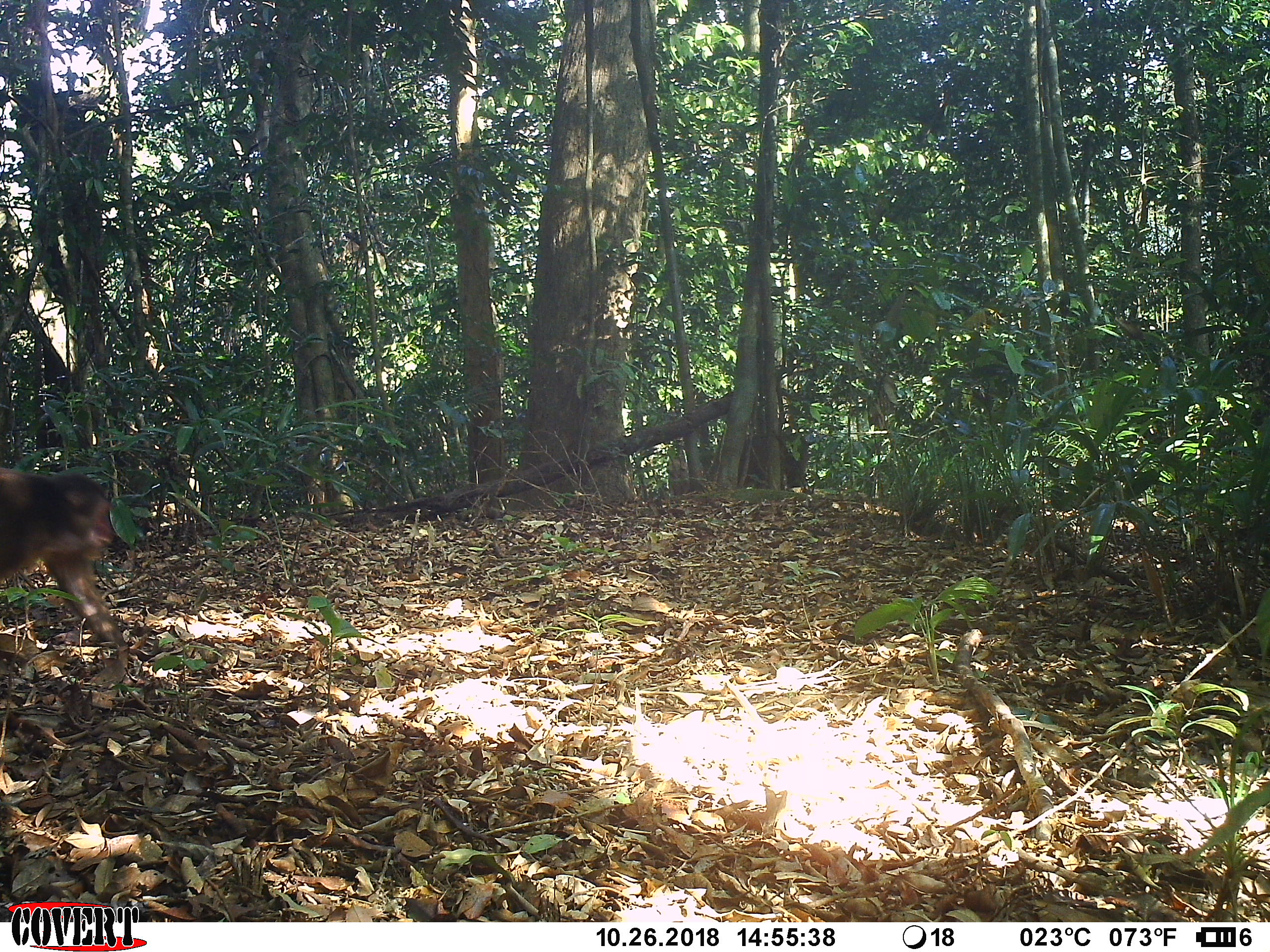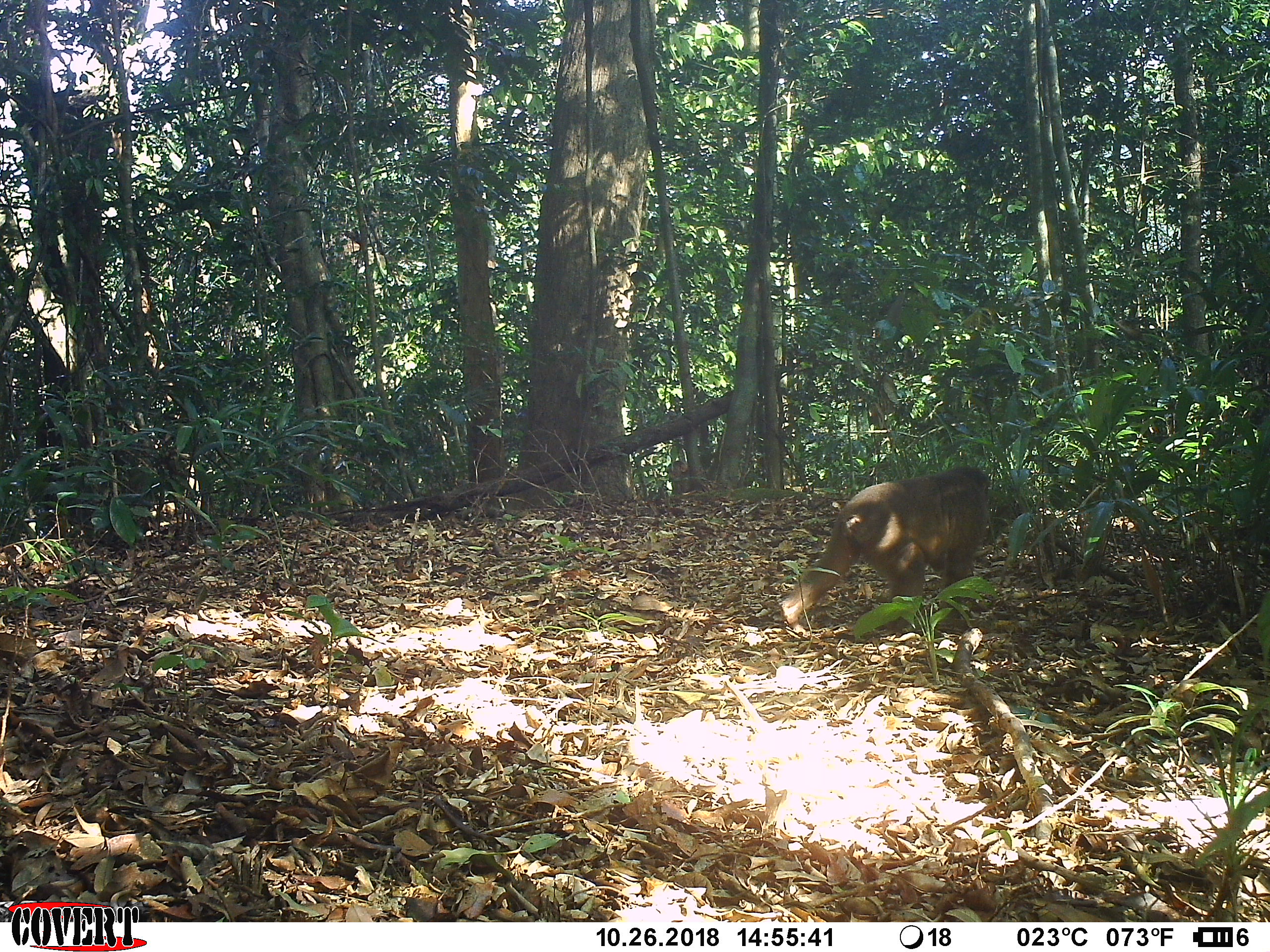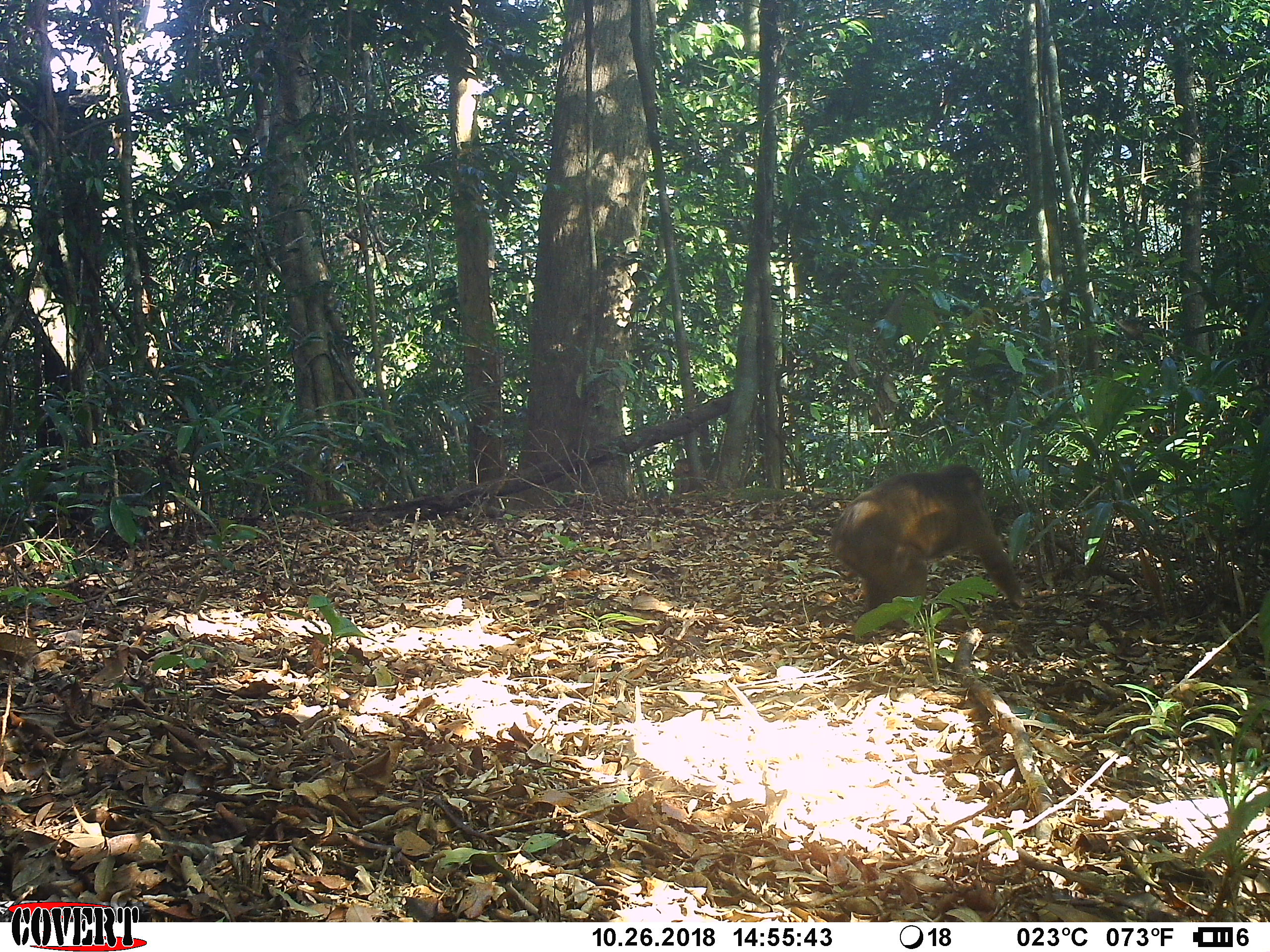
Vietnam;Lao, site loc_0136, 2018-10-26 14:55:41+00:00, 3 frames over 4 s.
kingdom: Animalia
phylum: Chordata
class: Mammalia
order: Primates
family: Cercopithecidae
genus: Macaca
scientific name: Macaca arctoides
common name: stump-tailed macaque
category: stump tailed macaque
Stump tailed macaque (stump-tailed macaque) (Macaca arctoides). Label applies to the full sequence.